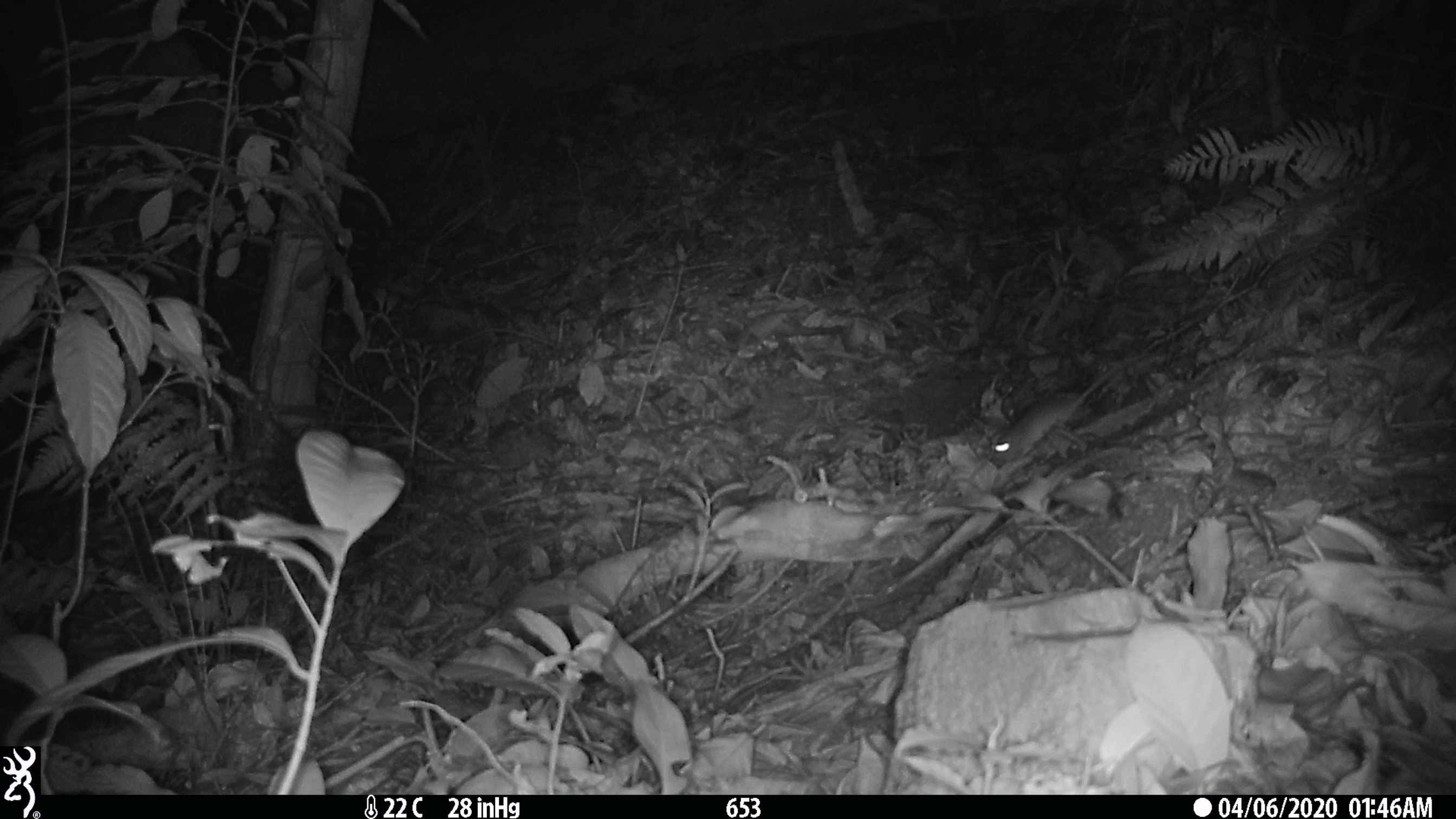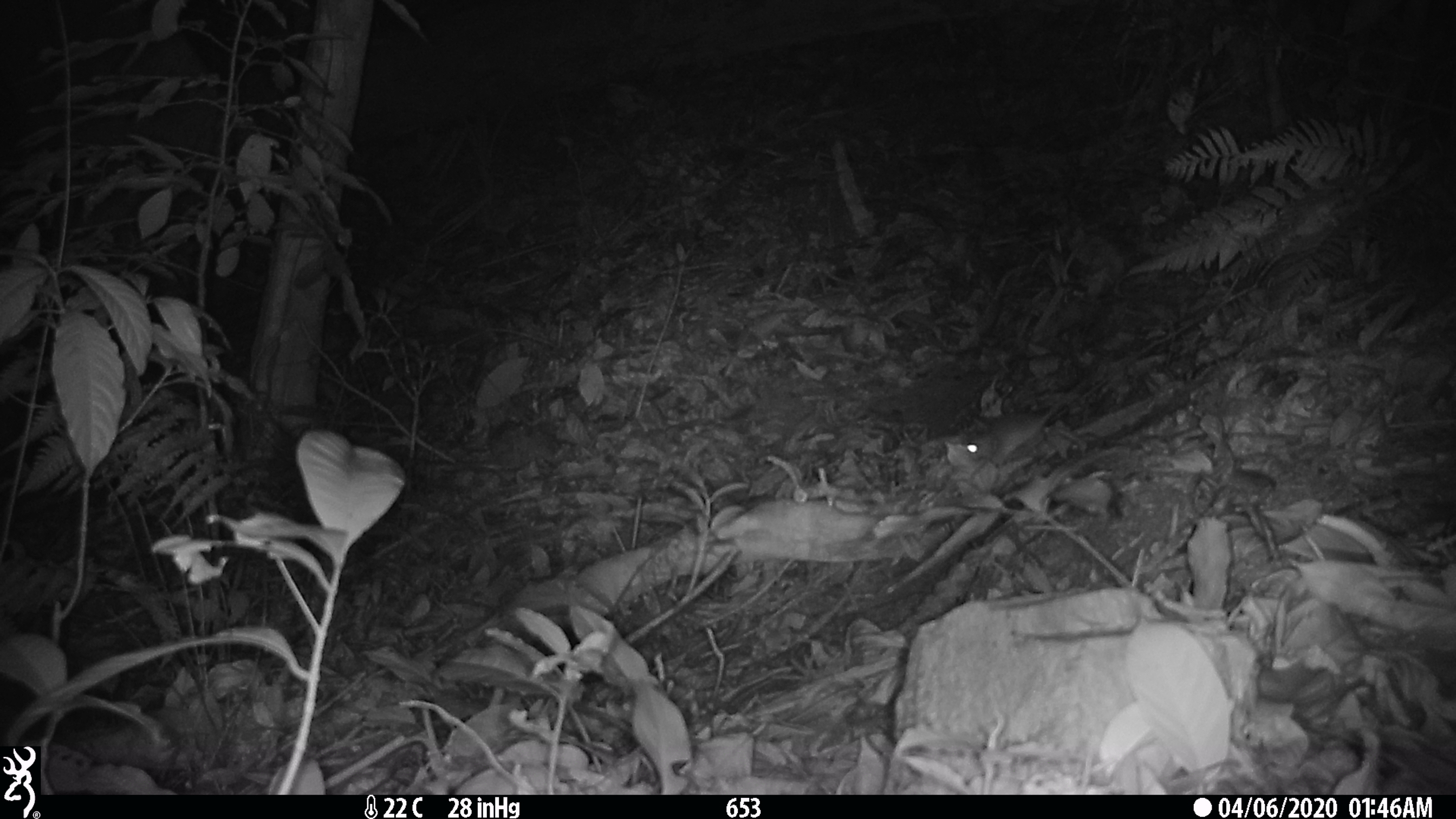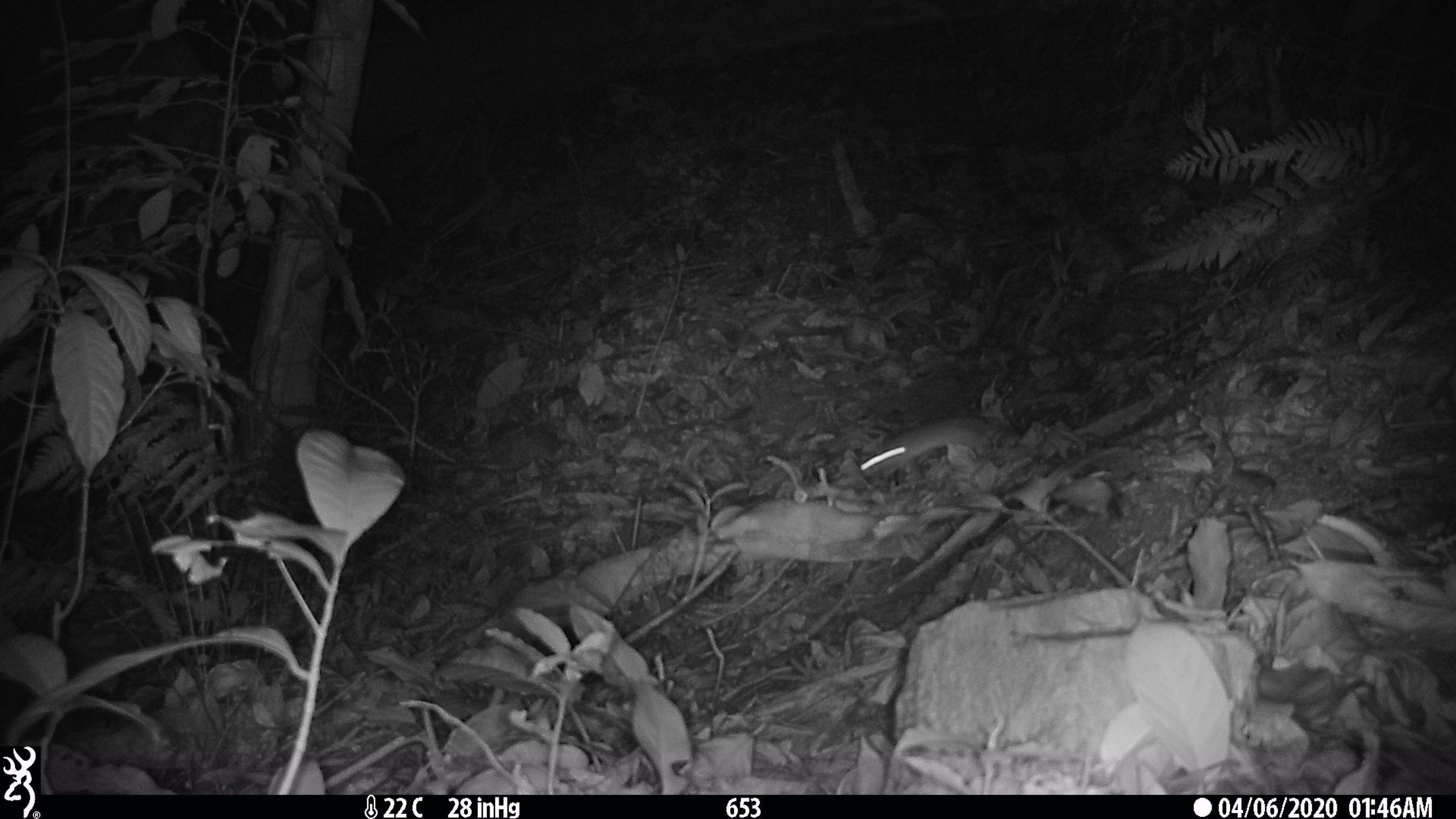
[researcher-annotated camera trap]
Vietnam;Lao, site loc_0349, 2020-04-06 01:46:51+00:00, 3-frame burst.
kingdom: Animalia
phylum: Chordata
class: Mammalia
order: Rodentia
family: Muridae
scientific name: Muridae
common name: old-world mice and rats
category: unidentified murid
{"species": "unidentified murid (old-world mice and rats) (Muridae)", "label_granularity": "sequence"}